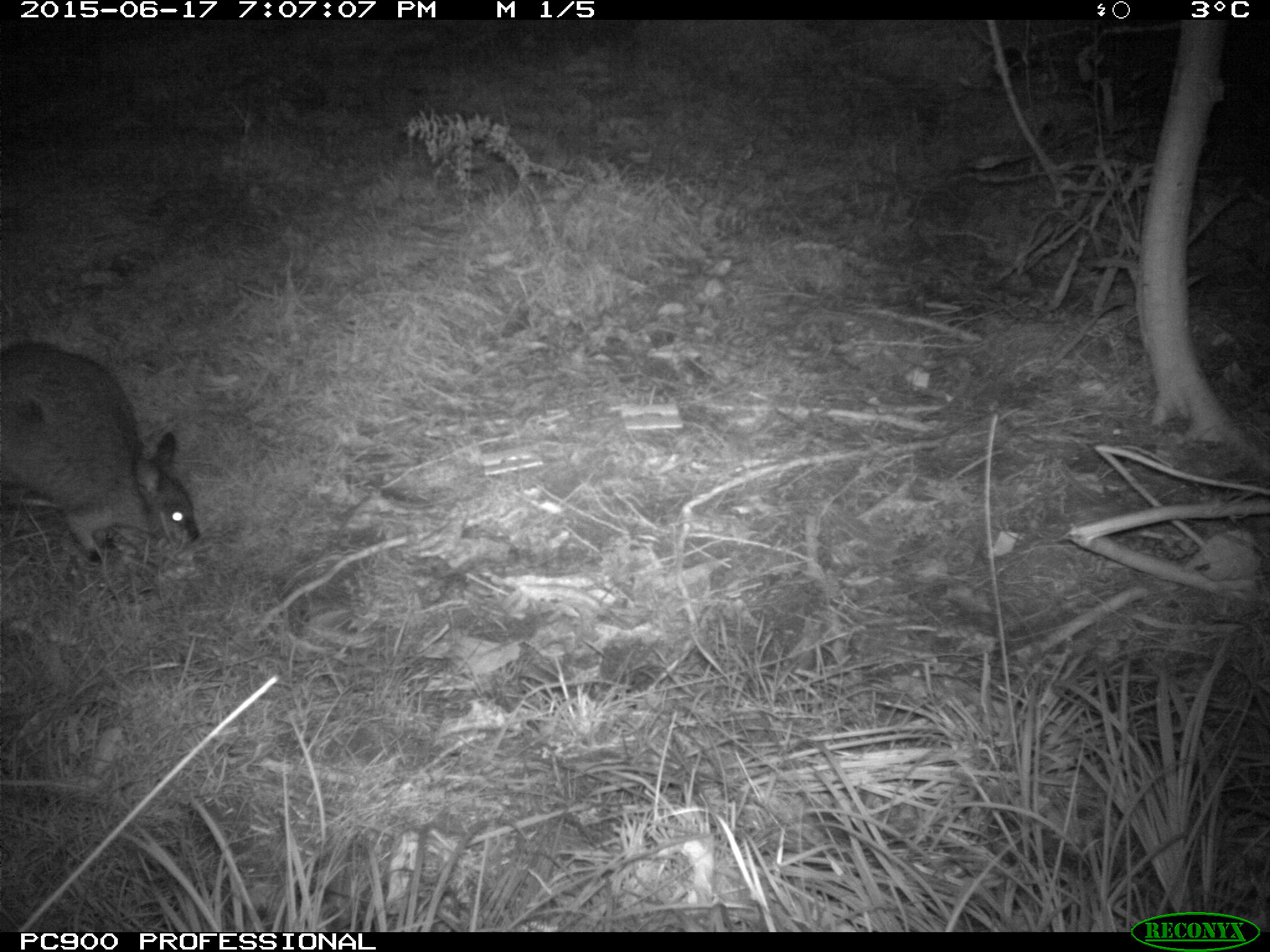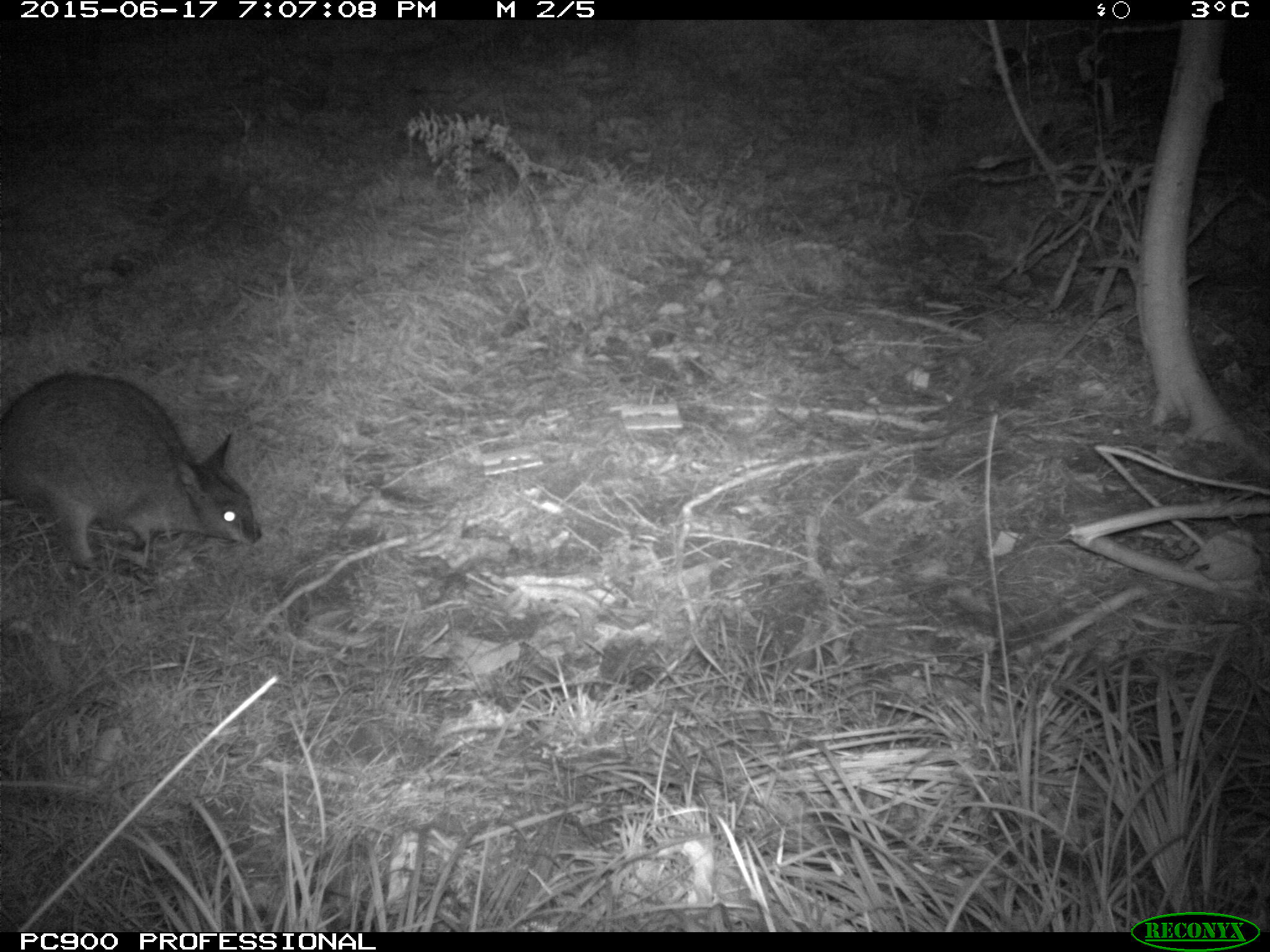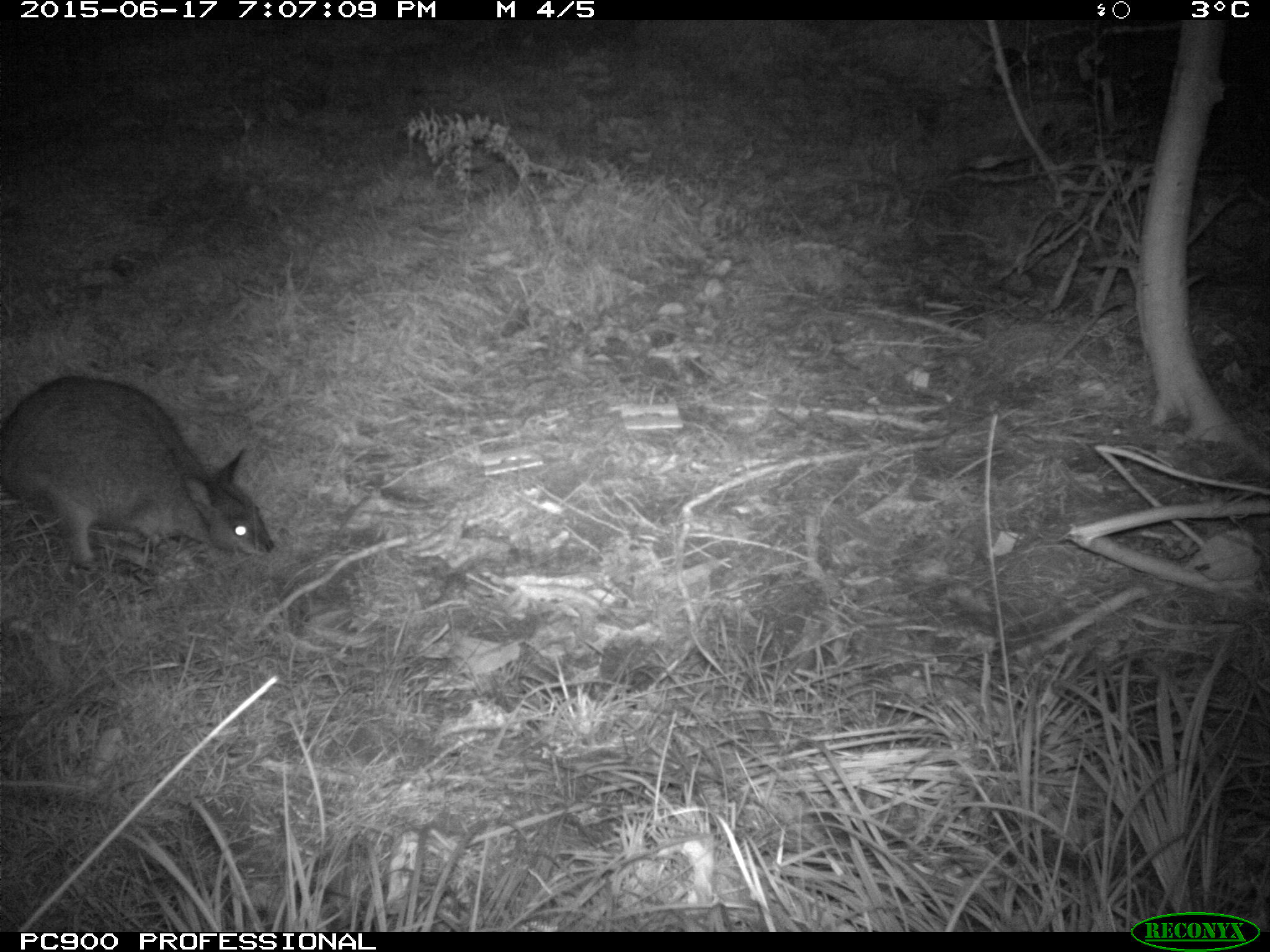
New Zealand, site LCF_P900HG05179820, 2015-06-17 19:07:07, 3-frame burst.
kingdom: Animalia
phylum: Chordata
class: Mammalia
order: Diprotodontia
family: Macropodidae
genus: Notamacropus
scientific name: Notamacropus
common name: wallaby